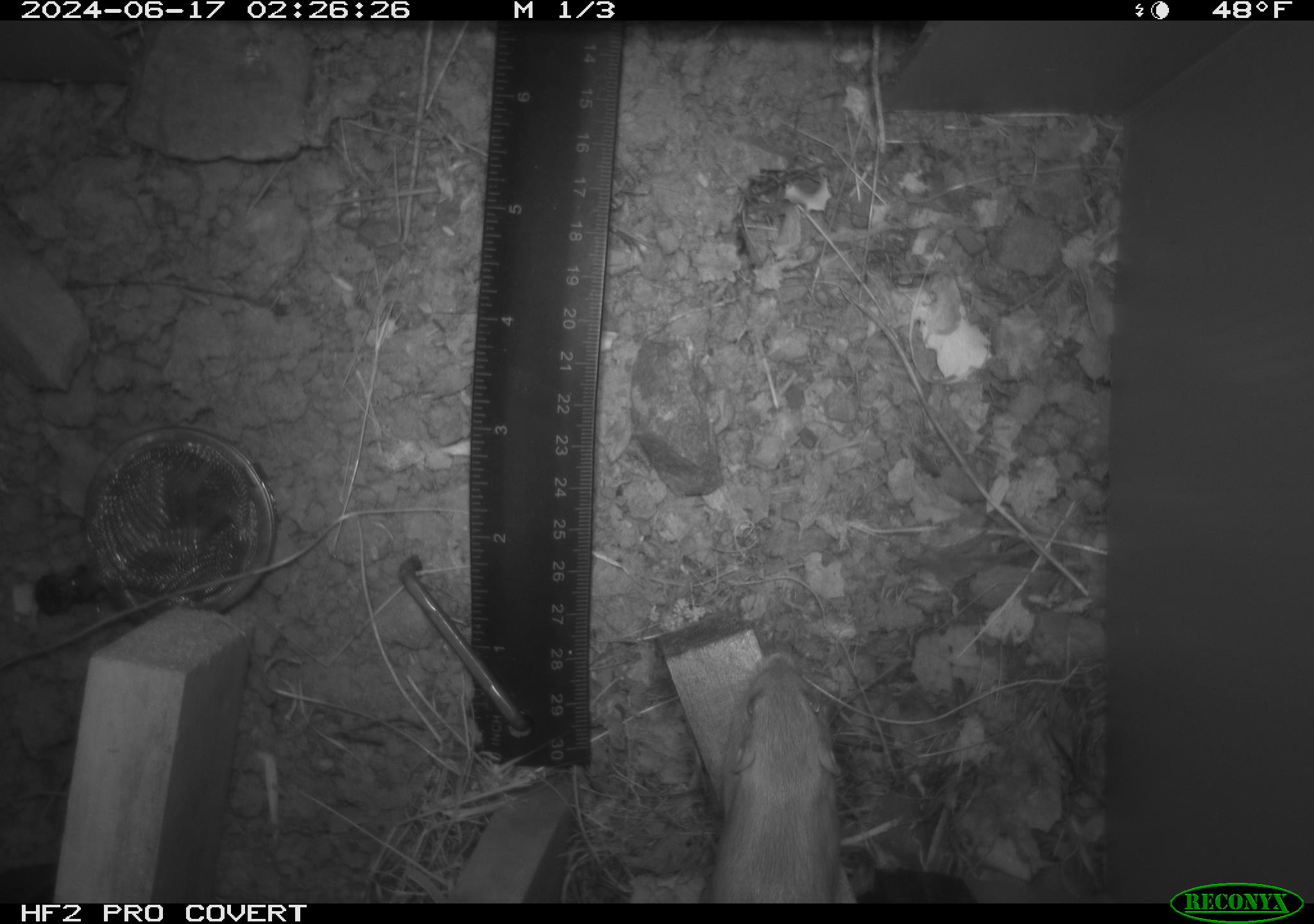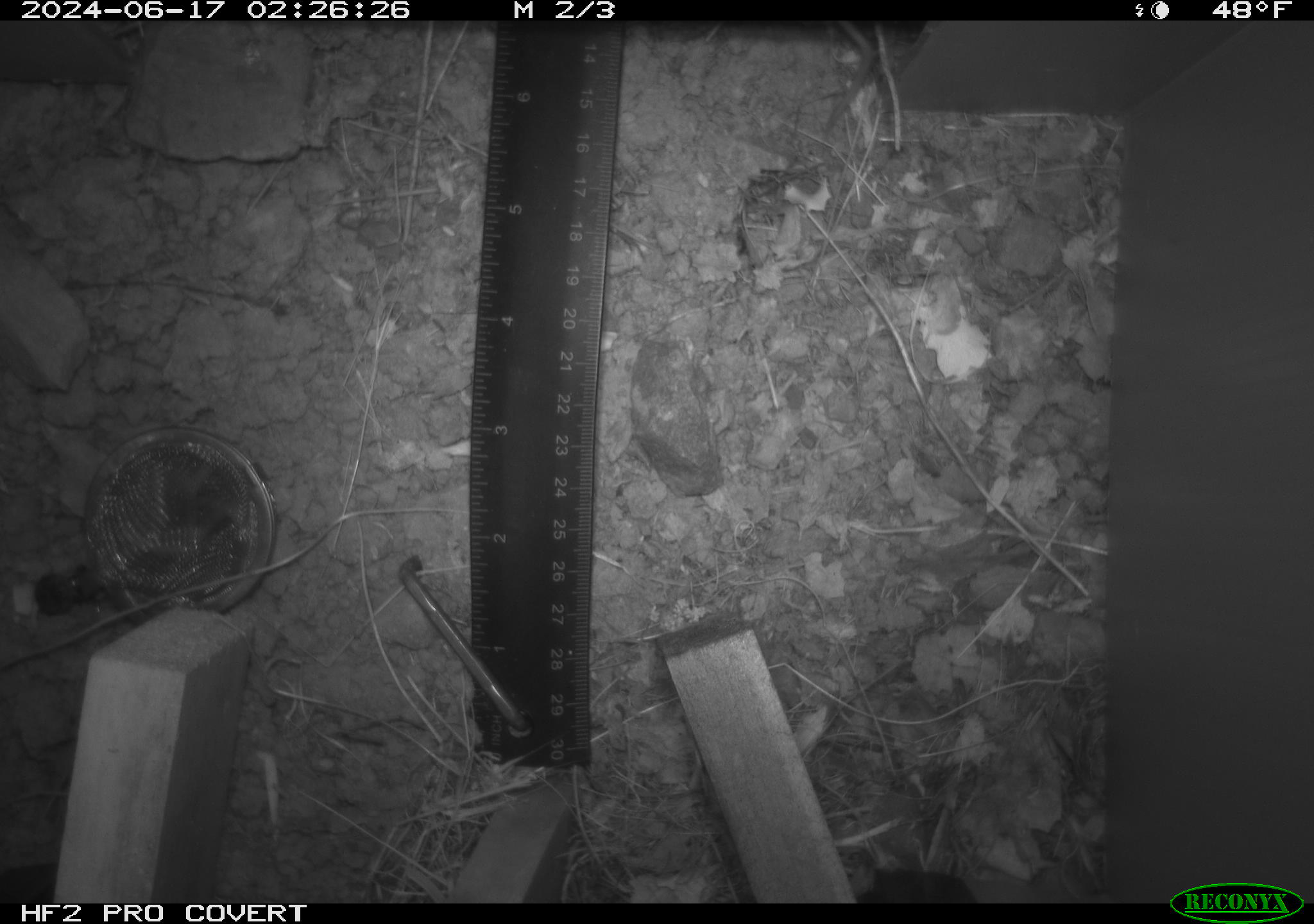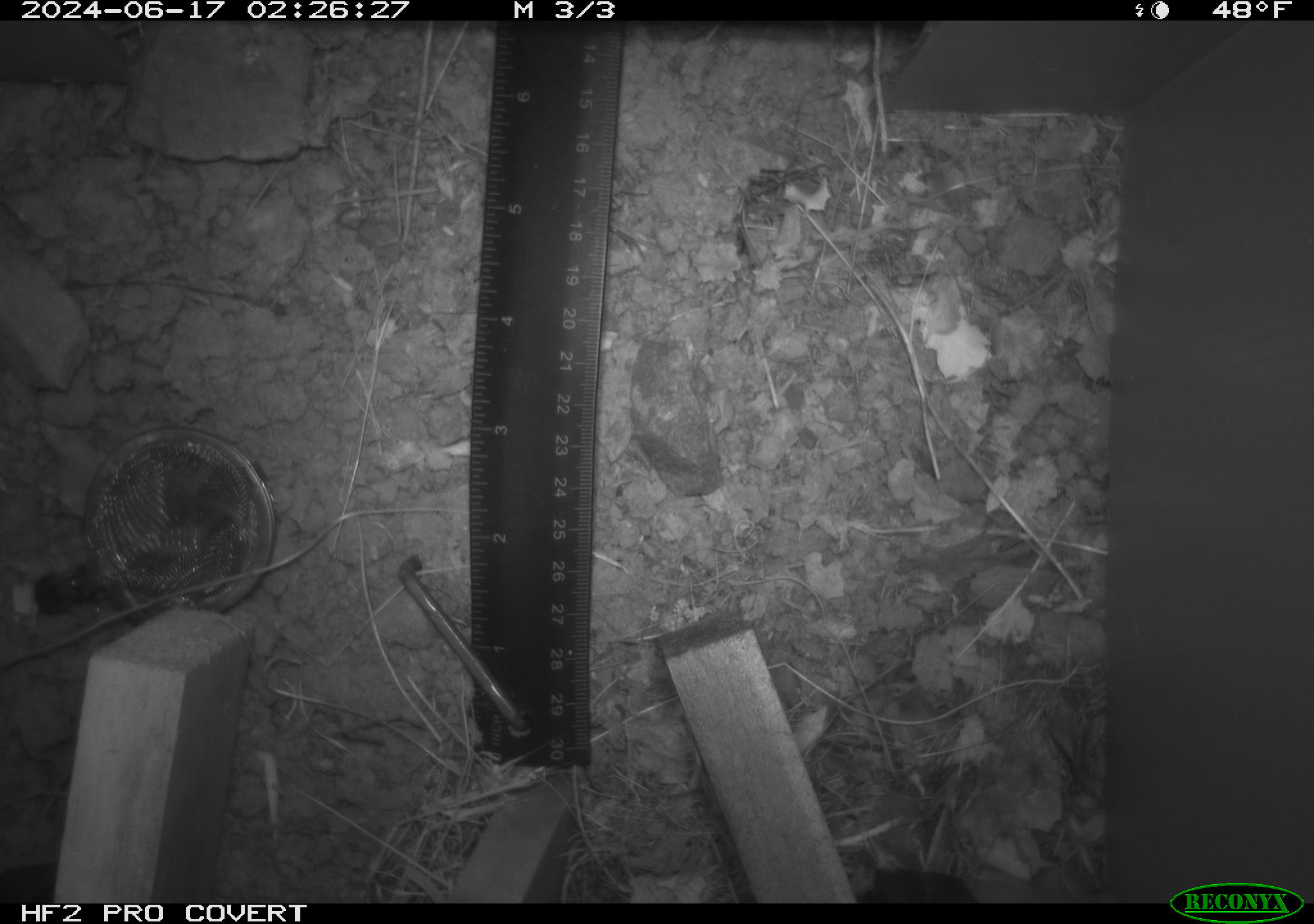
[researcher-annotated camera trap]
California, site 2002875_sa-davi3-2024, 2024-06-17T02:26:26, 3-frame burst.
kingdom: Animalia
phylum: Chordata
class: Mammalia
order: Rodentia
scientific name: Rodentia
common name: mouse species